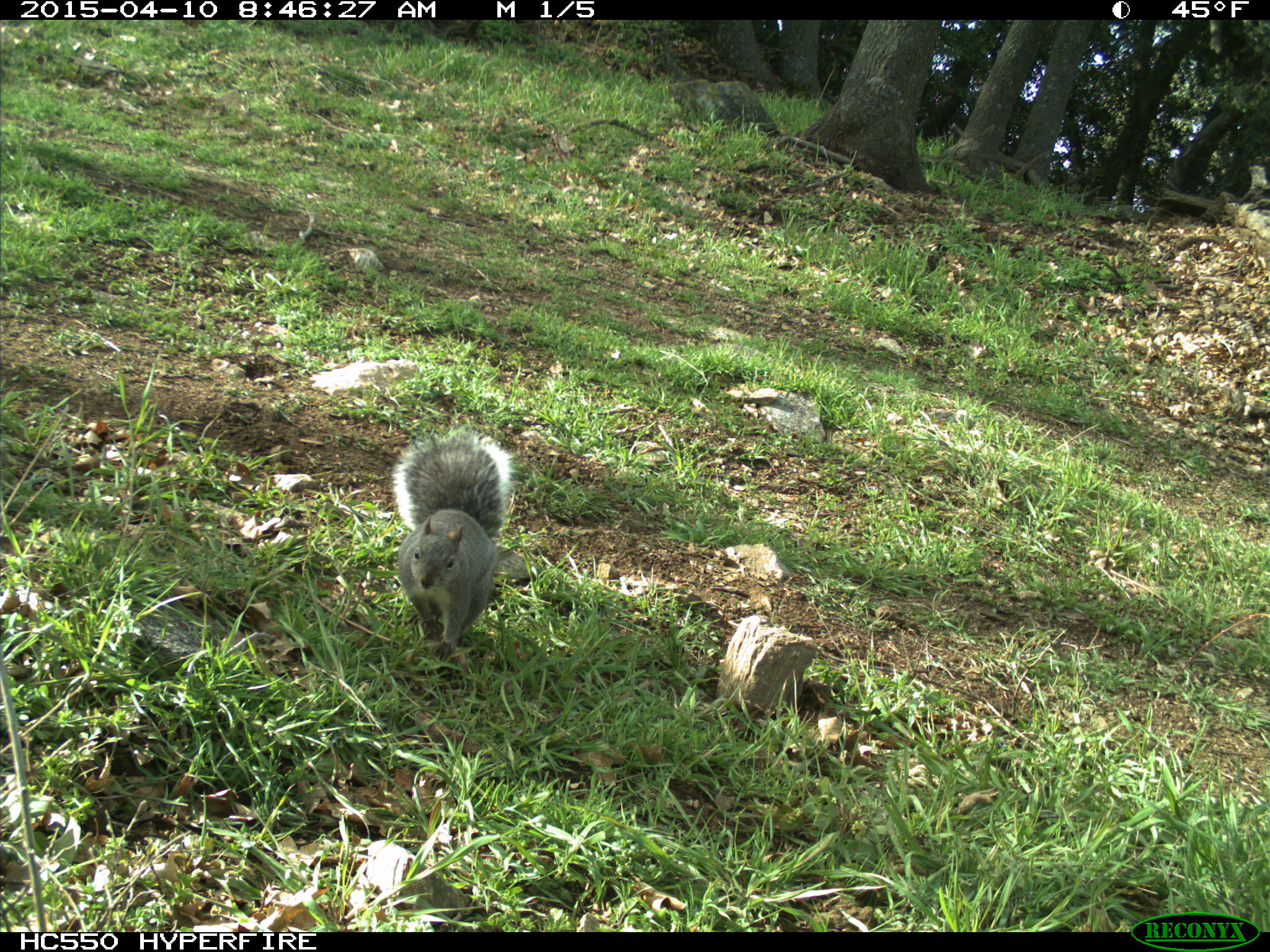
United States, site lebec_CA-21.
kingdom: Animalia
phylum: Chordata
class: Mammalia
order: Rodentia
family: Sciuridae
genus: Sciurus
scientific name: Sciurus carolinensis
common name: eastern gray squirrel